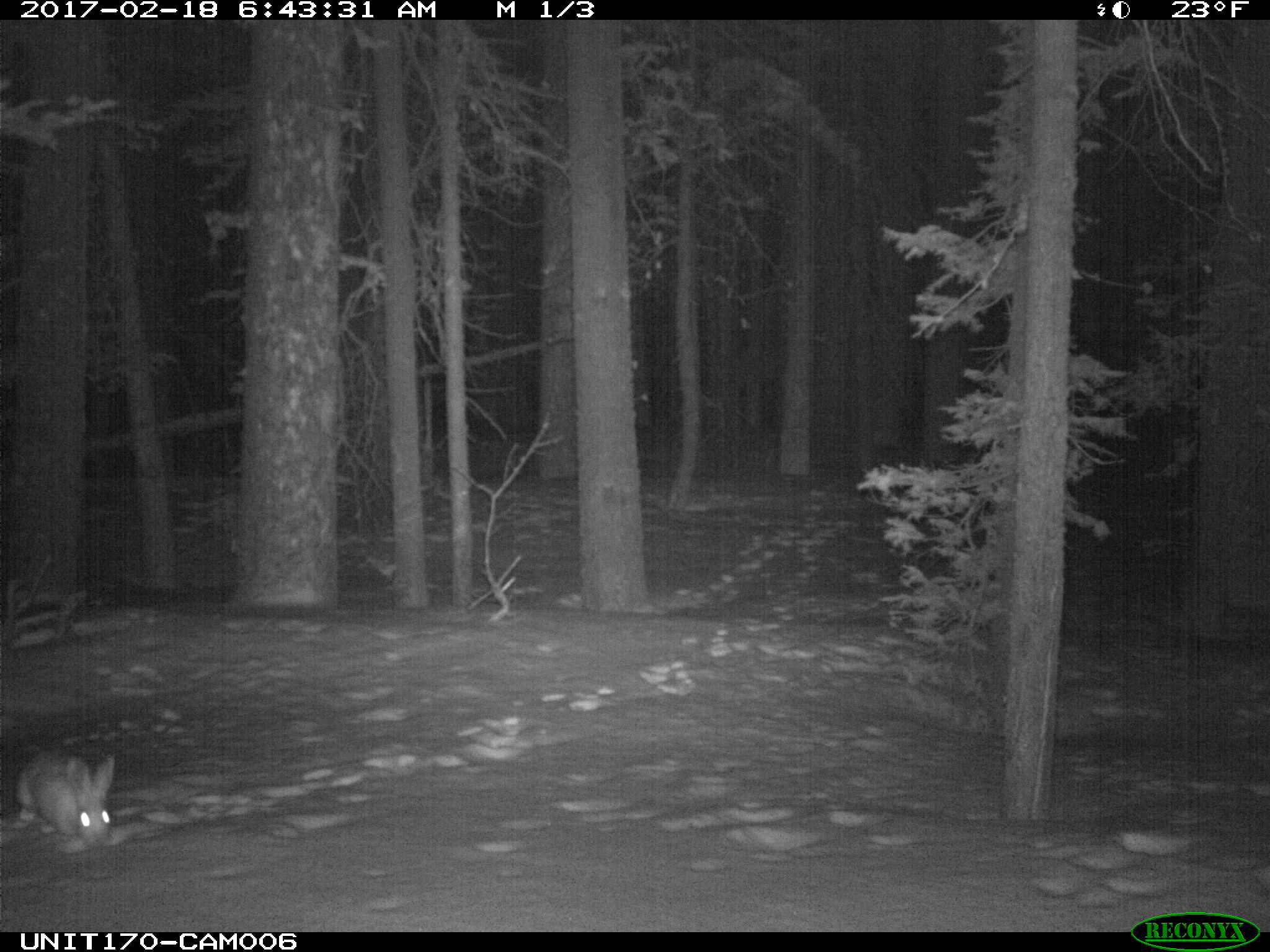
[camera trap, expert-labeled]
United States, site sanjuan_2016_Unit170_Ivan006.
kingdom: Animalia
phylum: Chordata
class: Mammalia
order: Lagomorpha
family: Leporidae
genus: Lepus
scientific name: Lepus americanus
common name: snowshoe hare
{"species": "Lepus americanus (snowshoe hare)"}